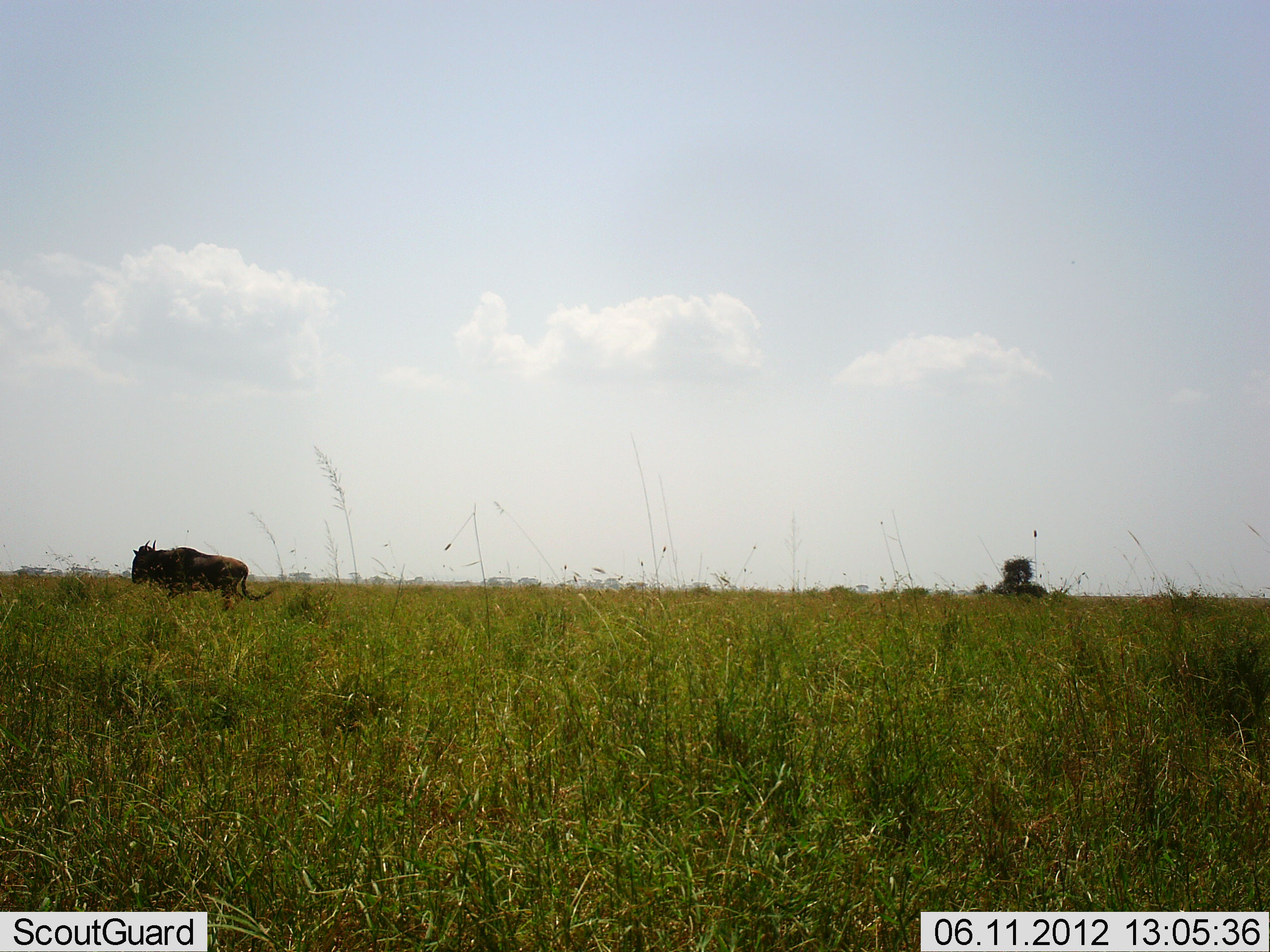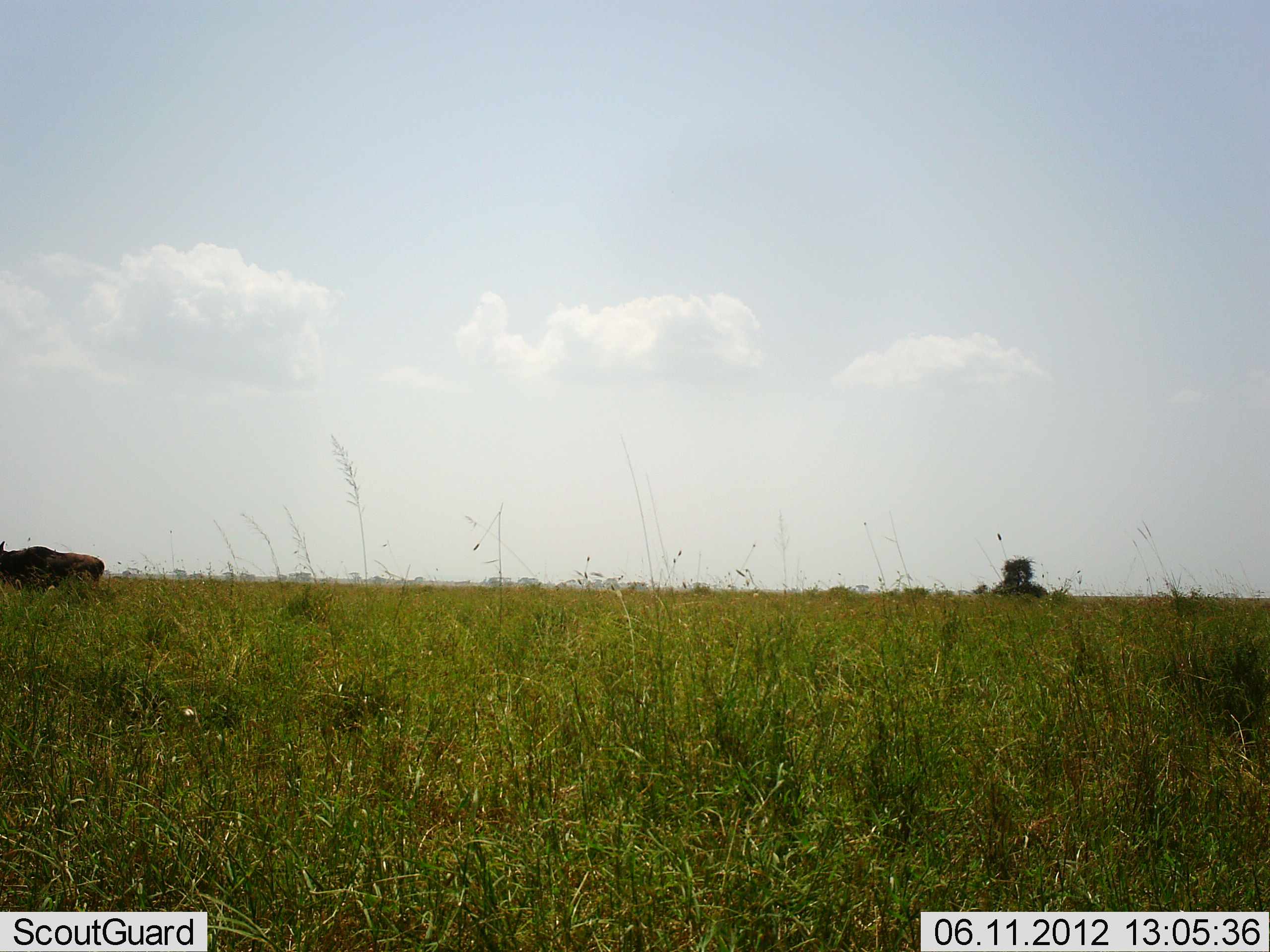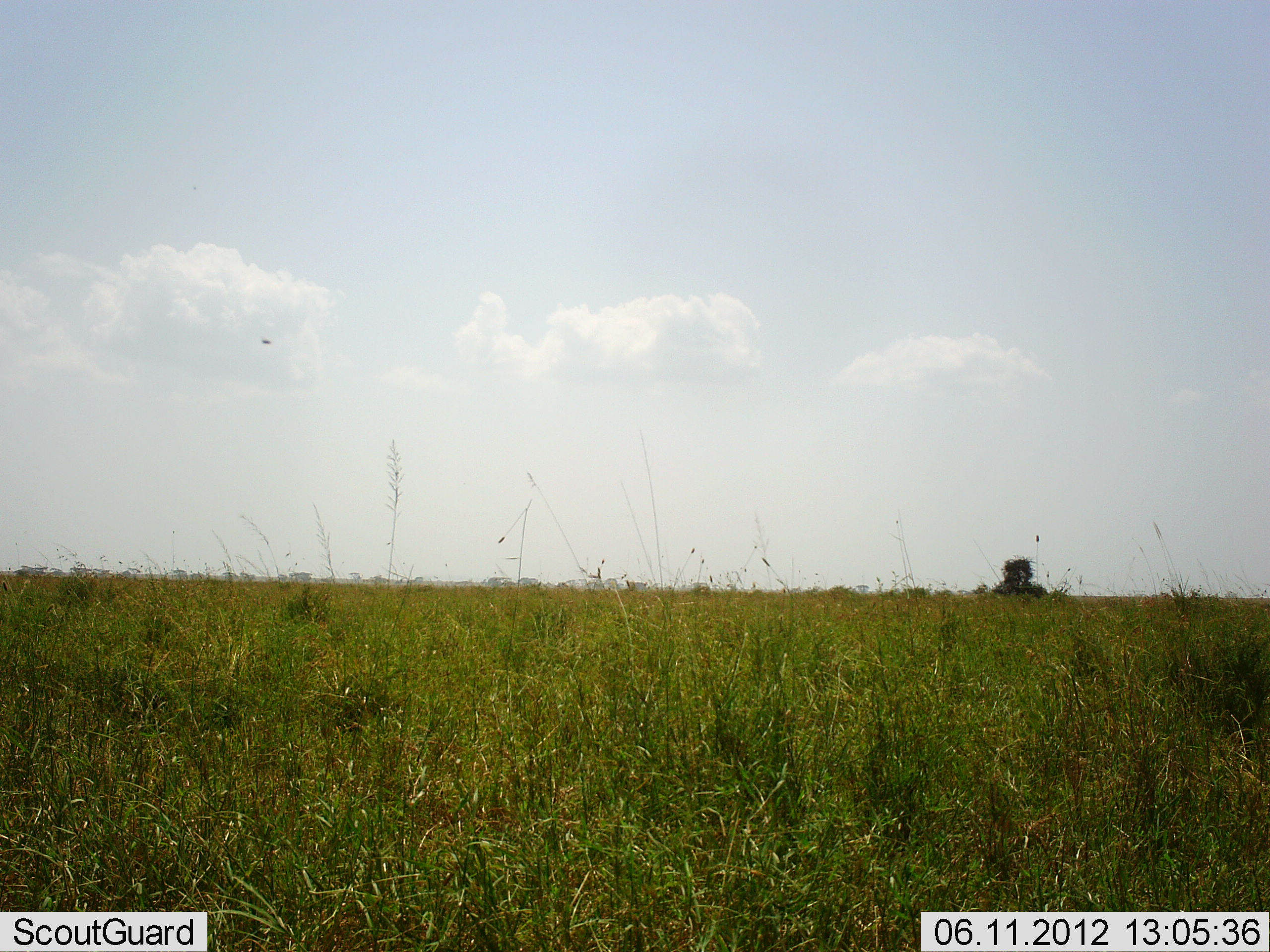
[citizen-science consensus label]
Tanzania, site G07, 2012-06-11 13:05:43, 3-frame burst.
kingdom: Animalia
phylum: Chordata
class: Mammalia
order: Artiodactyla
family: Bovidae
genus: Connochaetes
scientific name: Connochaetes taurinus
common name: blue wildebeest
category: wildebeest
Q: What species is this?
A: Wildebeest (blue wildebeest) (Connochaetes taurinus).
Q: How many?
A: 1.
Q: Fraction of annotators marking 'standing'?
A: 8%.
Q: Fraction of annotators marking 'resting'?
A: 0%.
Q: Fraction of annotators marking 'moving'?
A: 100%.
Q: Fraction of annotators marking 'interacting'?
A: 0%.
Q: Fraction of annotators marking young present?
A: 0%.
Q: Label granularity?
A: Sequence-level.